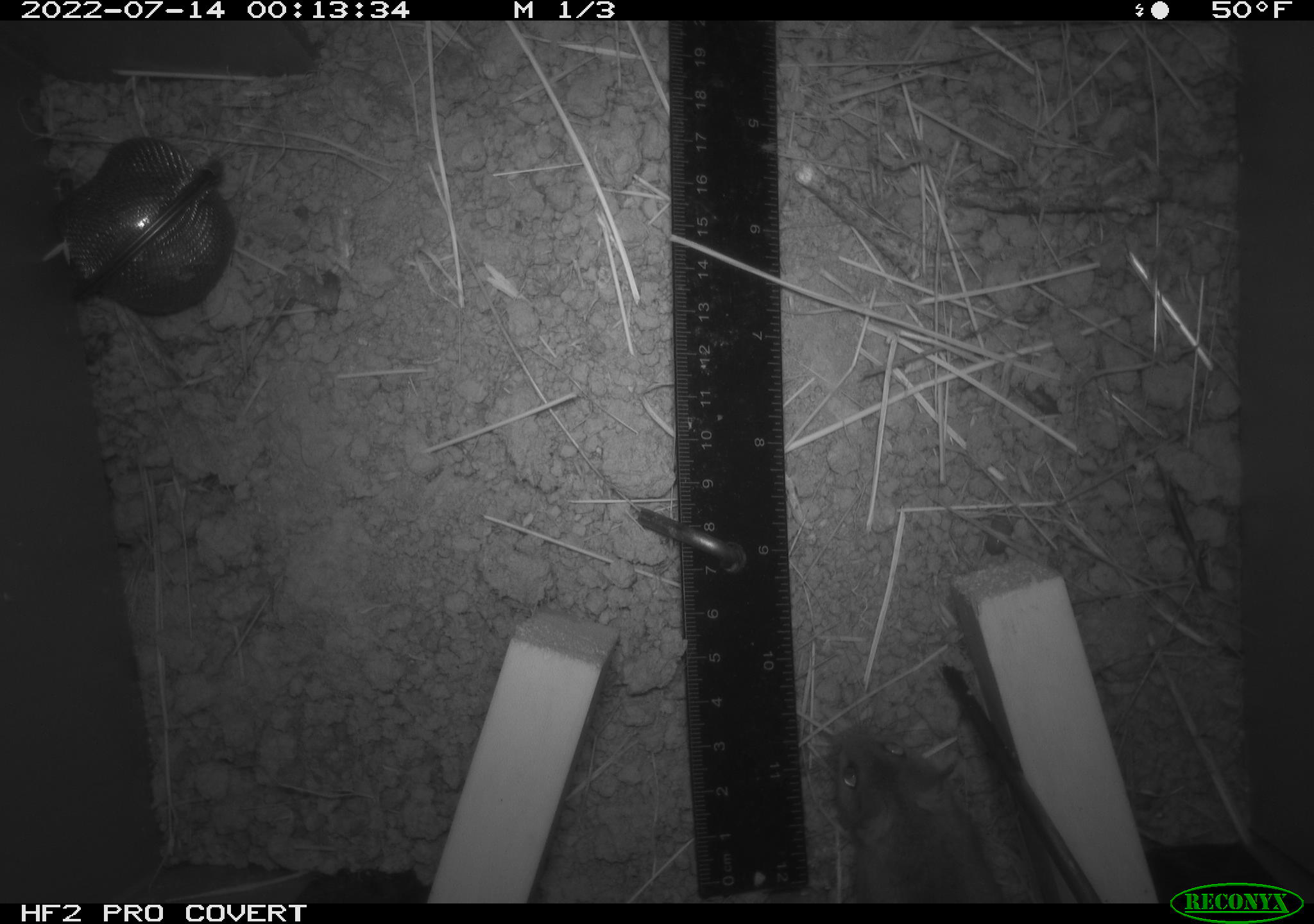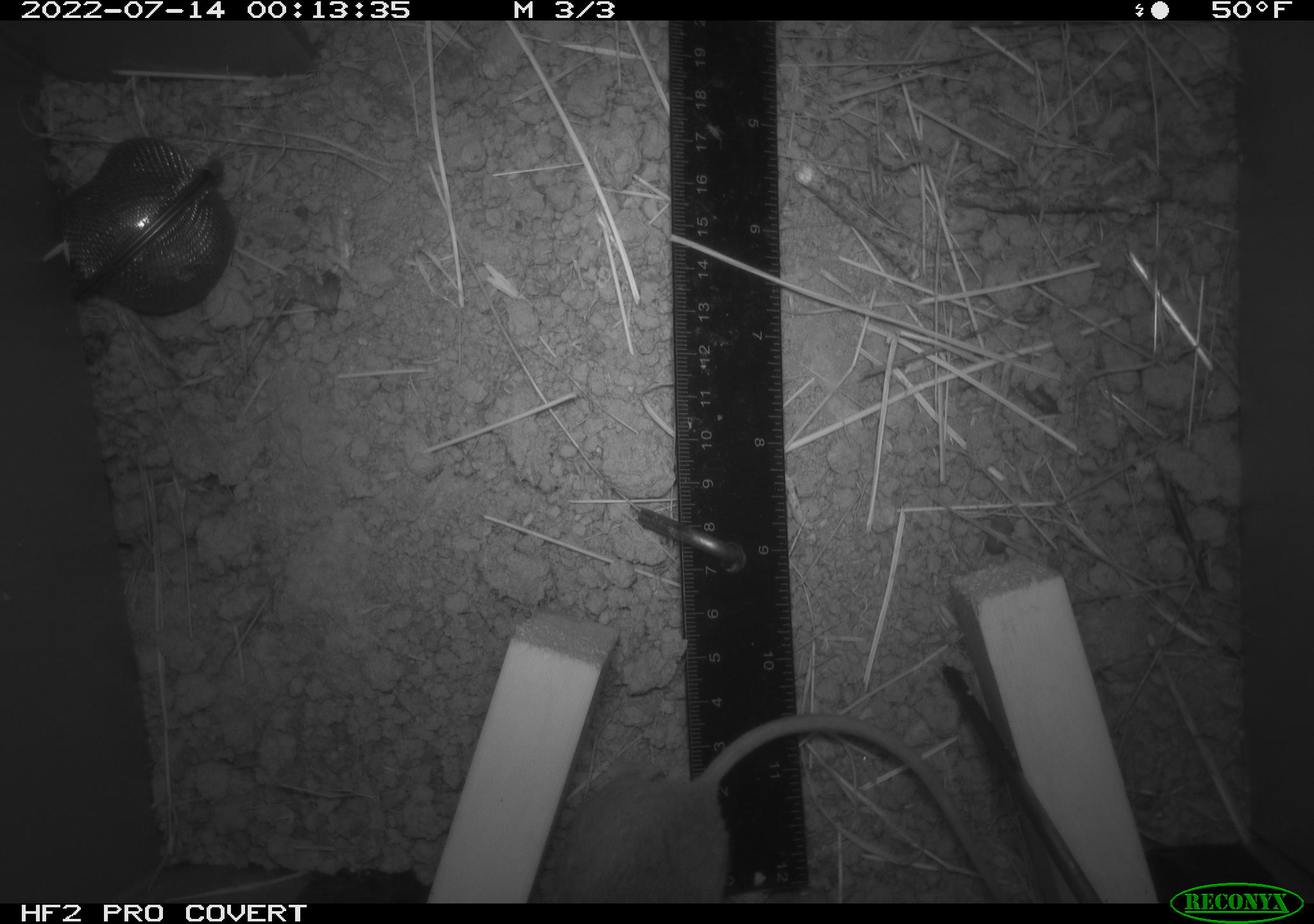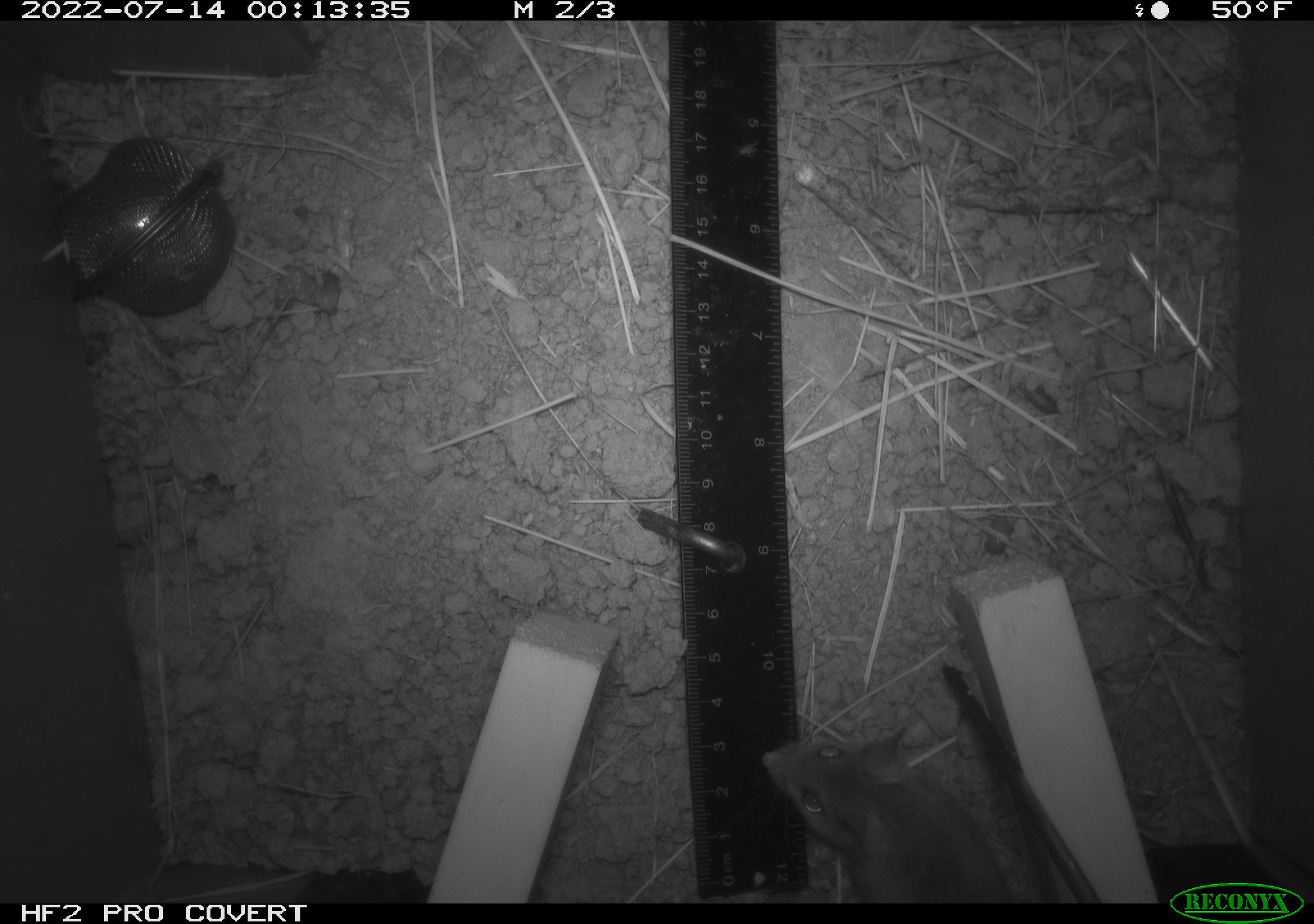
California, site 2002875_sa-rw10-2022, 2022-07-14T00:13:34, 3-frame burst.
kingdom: Animalia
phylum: Arthropoda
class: Malacostraca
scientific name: Malacostraca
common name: amphipods, crabs, isopods, krill, lobsters and shrimps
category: malacostracan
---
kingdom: Animalia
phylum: Chordata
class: Mammalia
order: Rodentia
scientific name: Rodentia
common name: mouse species